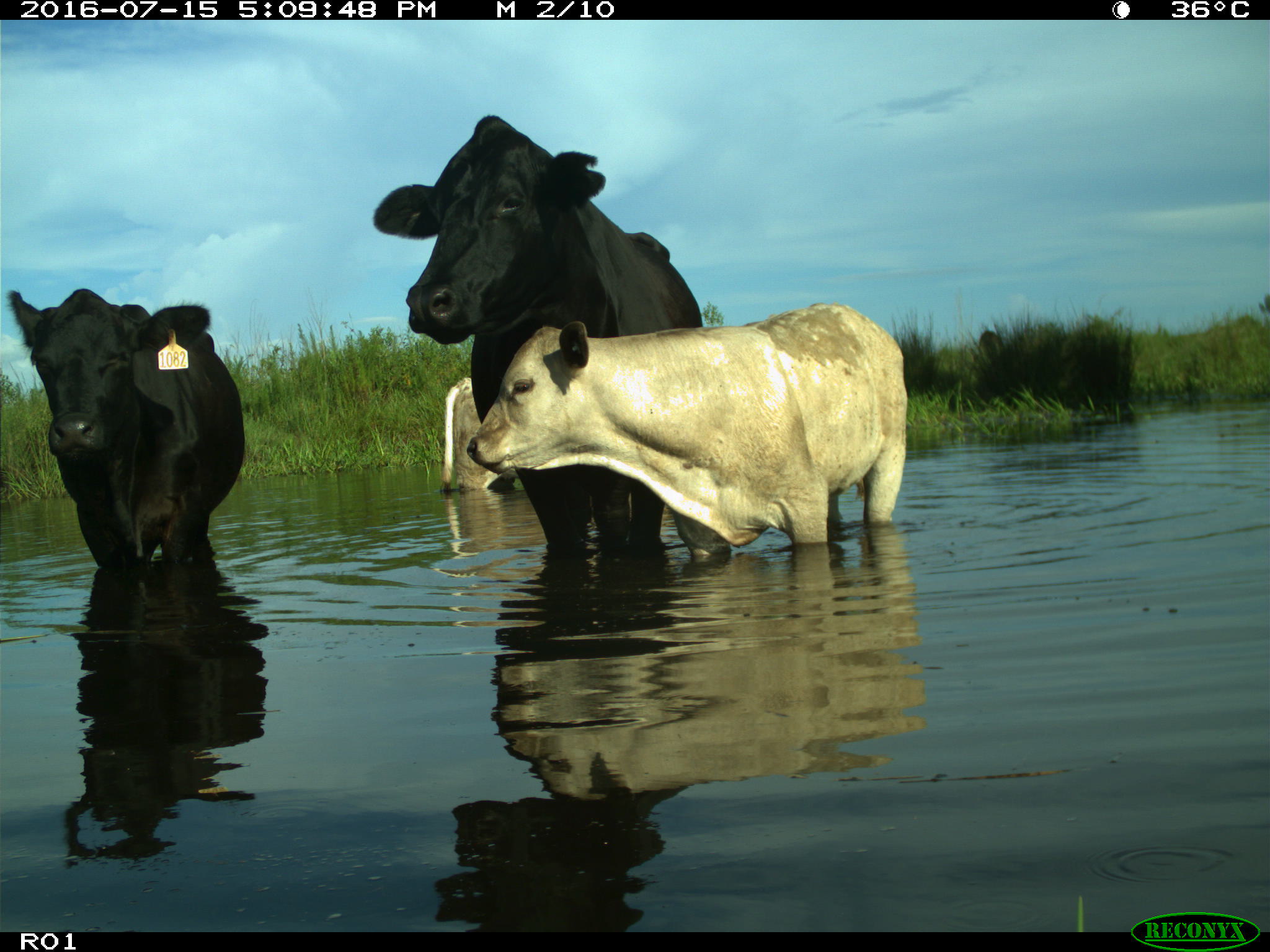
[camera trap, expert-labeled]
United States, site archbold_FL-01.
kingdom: Animalia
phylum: Chordata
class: Mammalia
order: Artiodactyla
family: Bovidae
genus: Bos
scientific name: Bos taurus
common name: domestic cow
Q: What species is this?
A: Bos taurus (domestic cow).